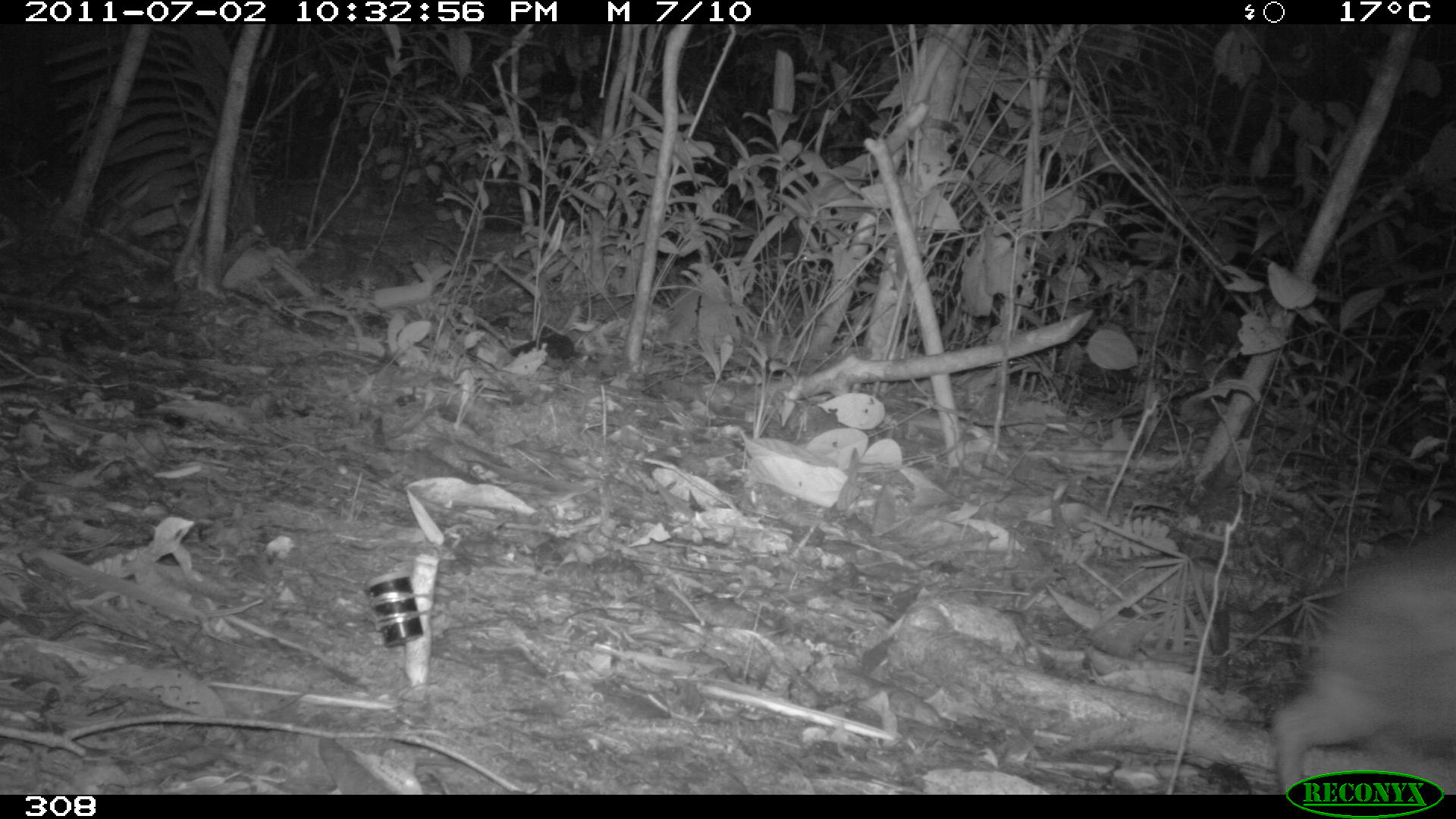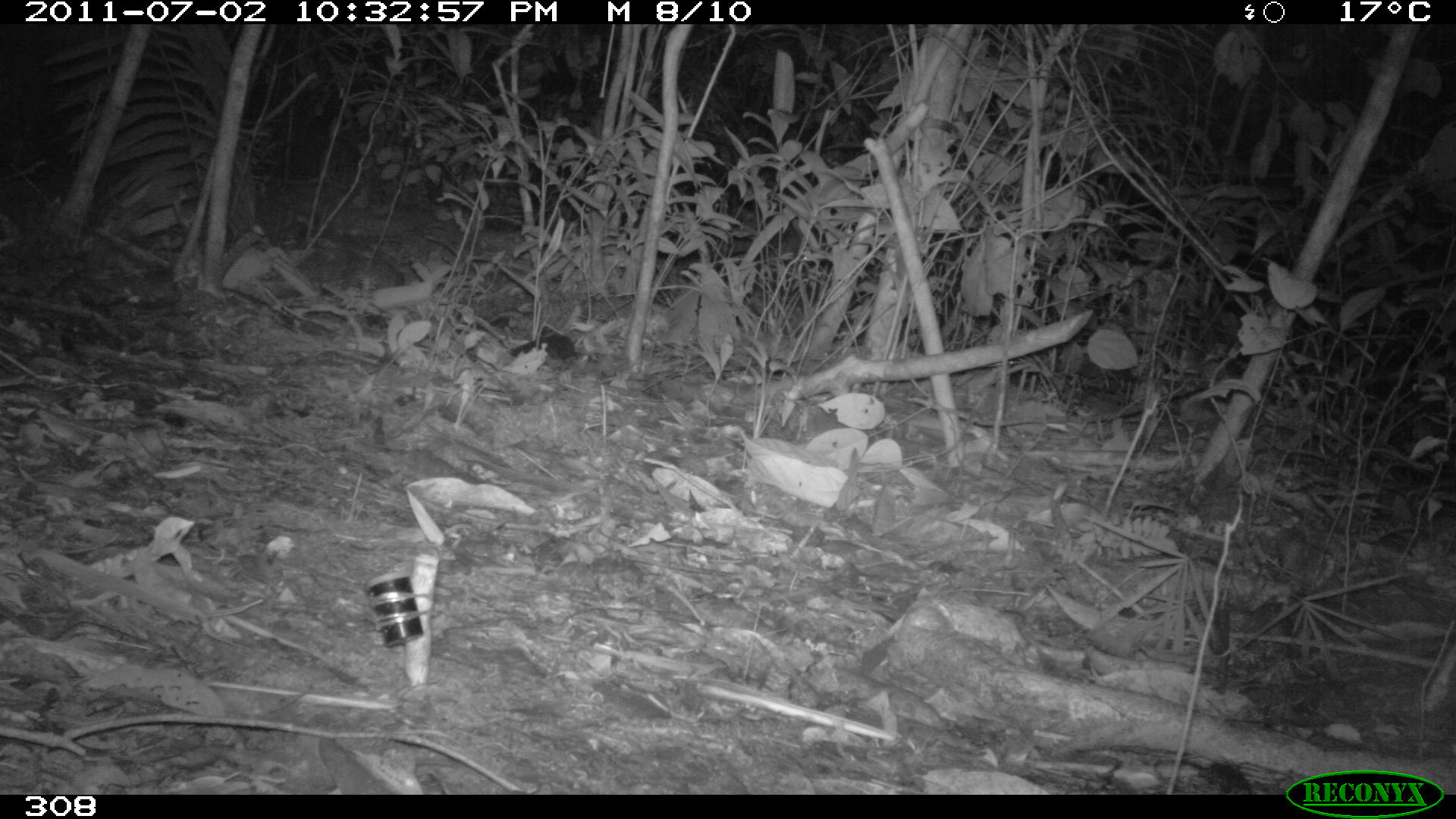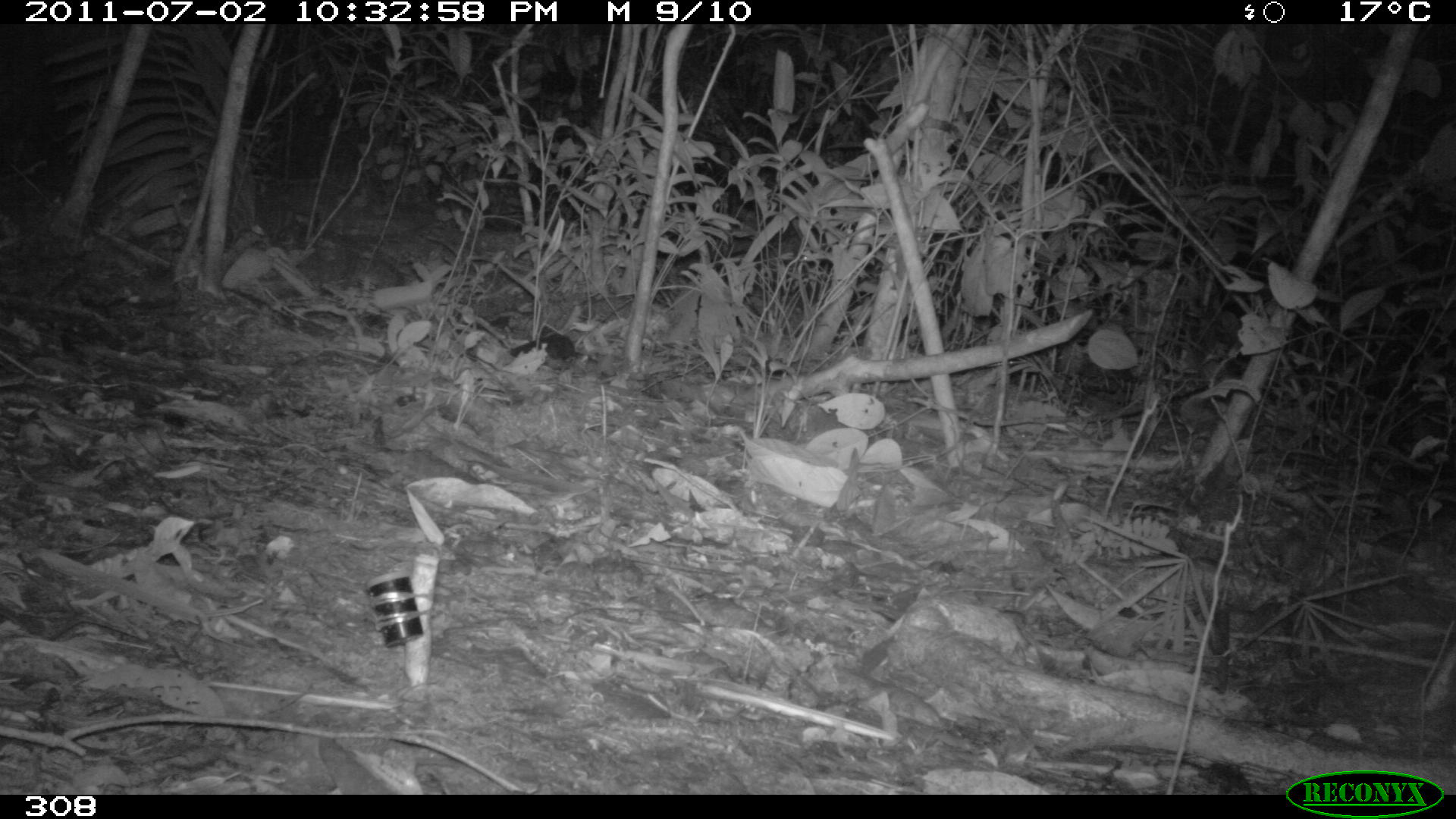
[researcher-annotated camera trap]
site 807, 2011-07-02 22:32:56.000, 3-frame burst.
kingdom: Animalia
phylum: Chordata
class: Mammalia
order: Rodentia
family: Cuniculidae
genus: Cuniculus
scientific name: Cuniculus paca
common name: spotted paca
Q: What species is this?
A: Cuniculus paca (spotted paca).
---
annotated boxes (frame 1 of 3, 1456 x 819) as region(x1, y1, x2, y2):
cuniculus paca: region(1269, 521, 1456, 795)